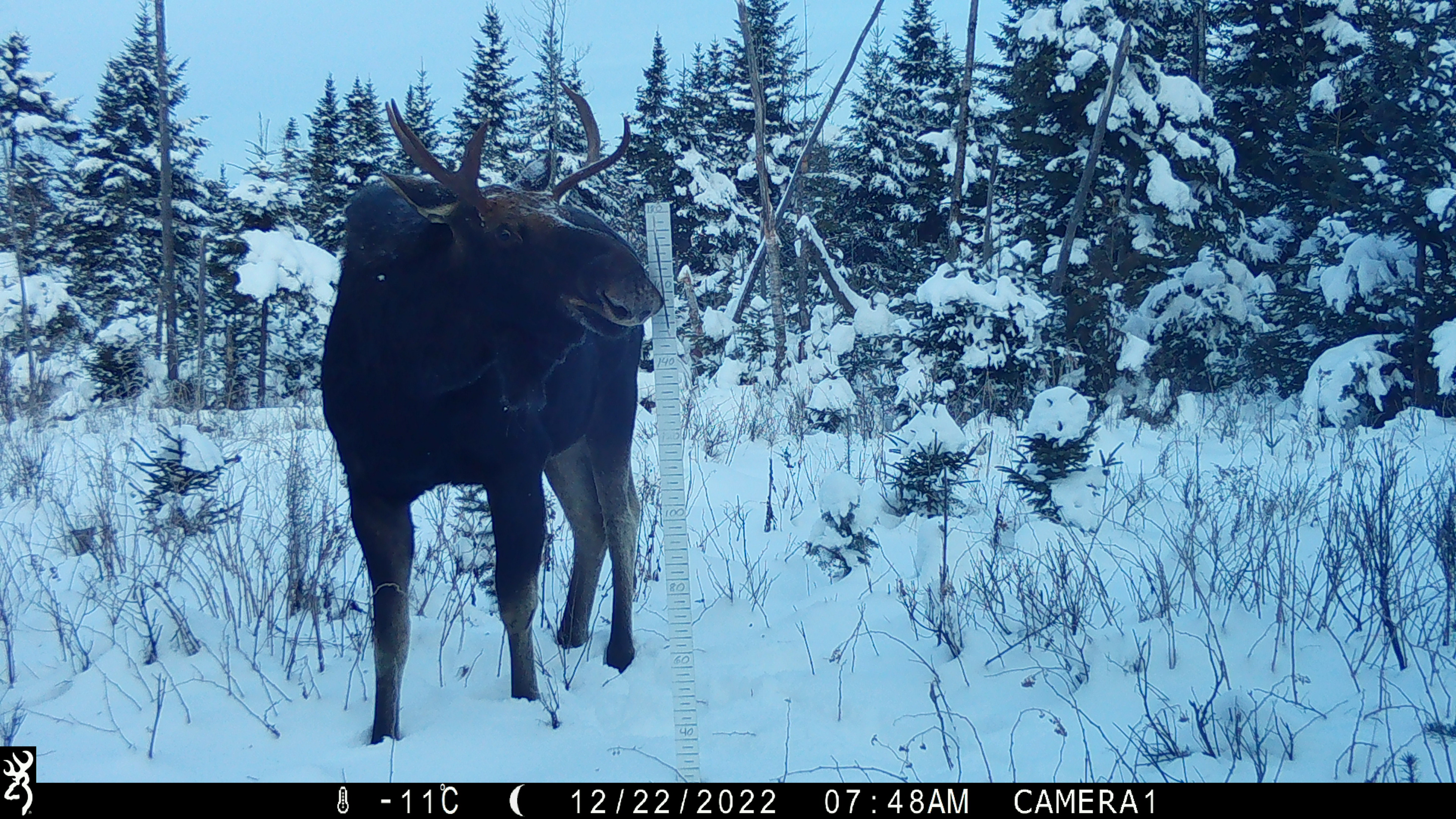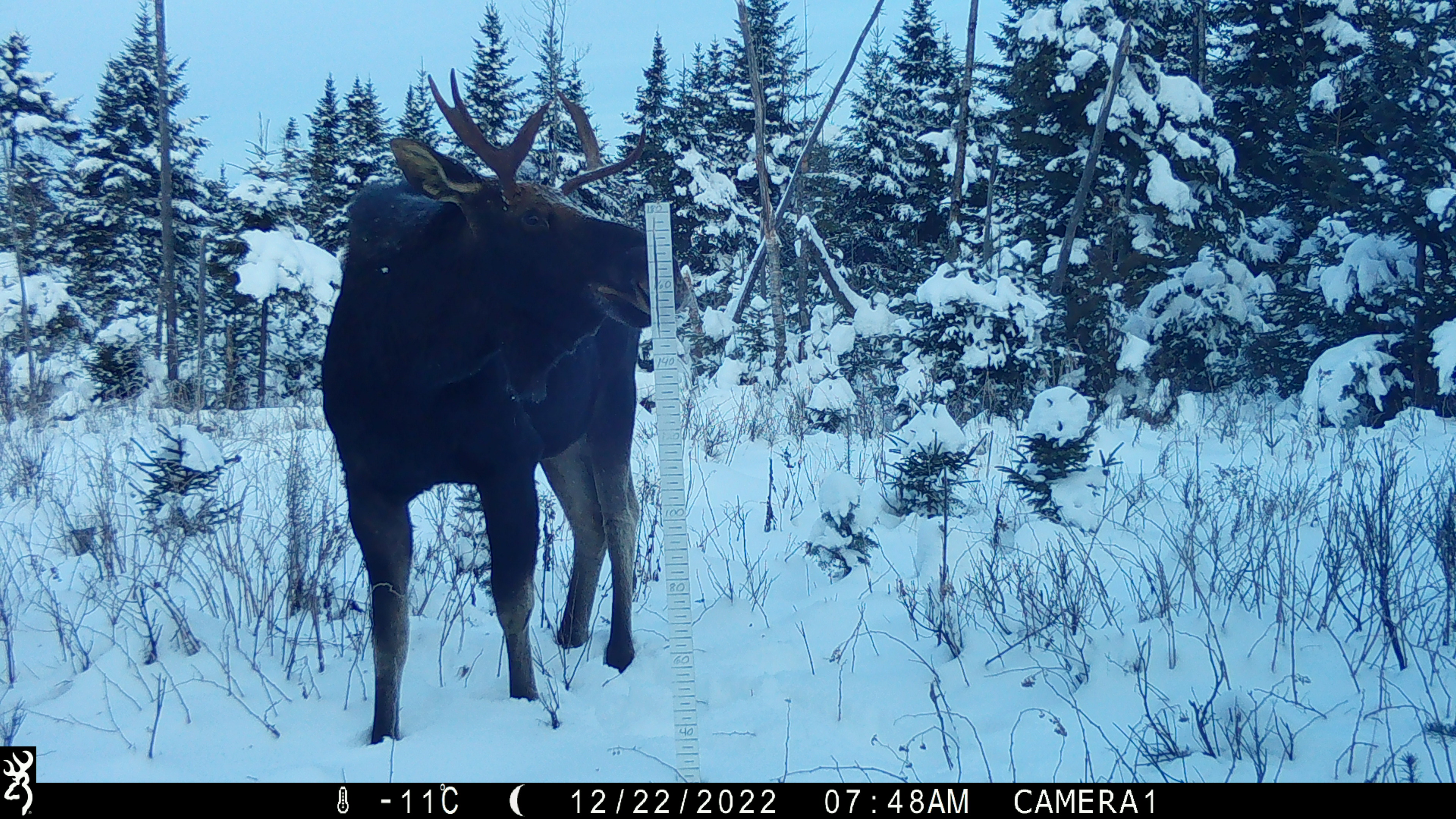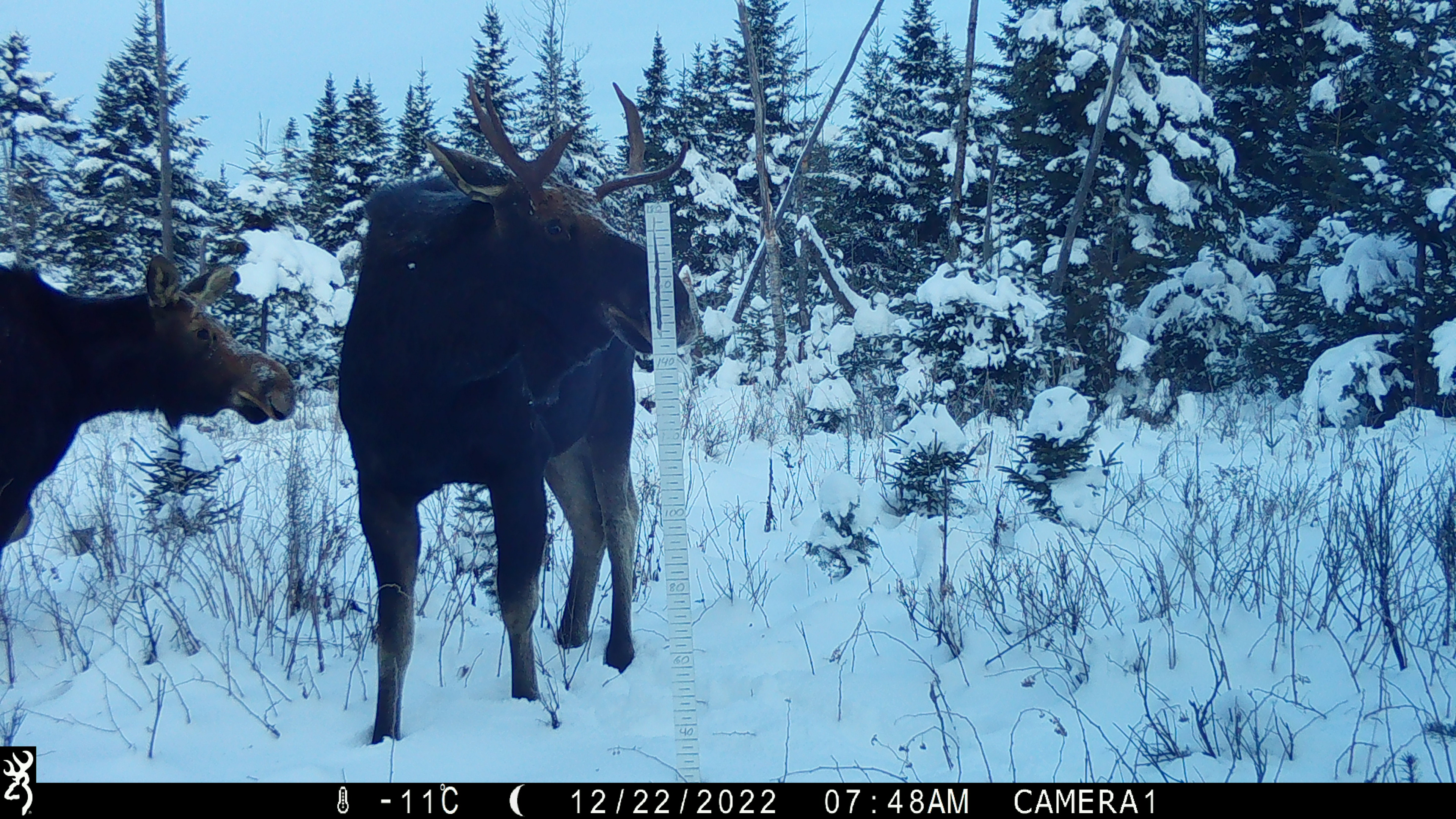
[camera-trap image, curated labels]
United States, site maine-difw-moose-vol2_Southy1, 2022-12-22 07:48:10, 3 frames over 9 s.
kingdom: Animalia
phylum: Chordata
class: Mammalia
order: Artiodactyla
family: Cervidae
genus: Alces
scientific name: Alces alces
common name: moose